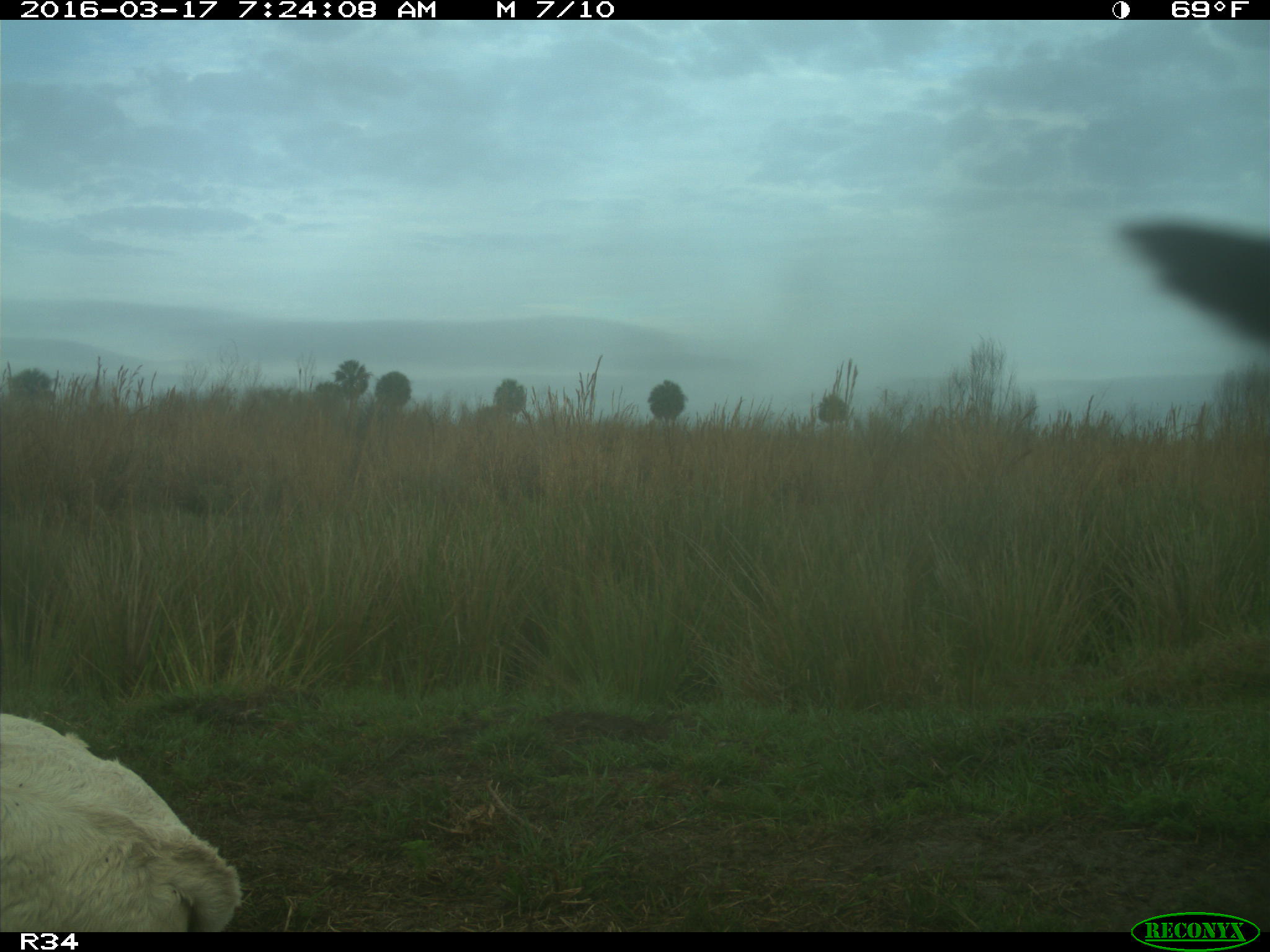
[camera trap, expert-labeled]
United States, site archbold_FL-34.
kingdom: Animalia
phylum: Chordata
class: Mammalia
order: Artiodactyla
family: Bovidae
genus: Bos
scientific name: Bos taurus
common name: domestic cow